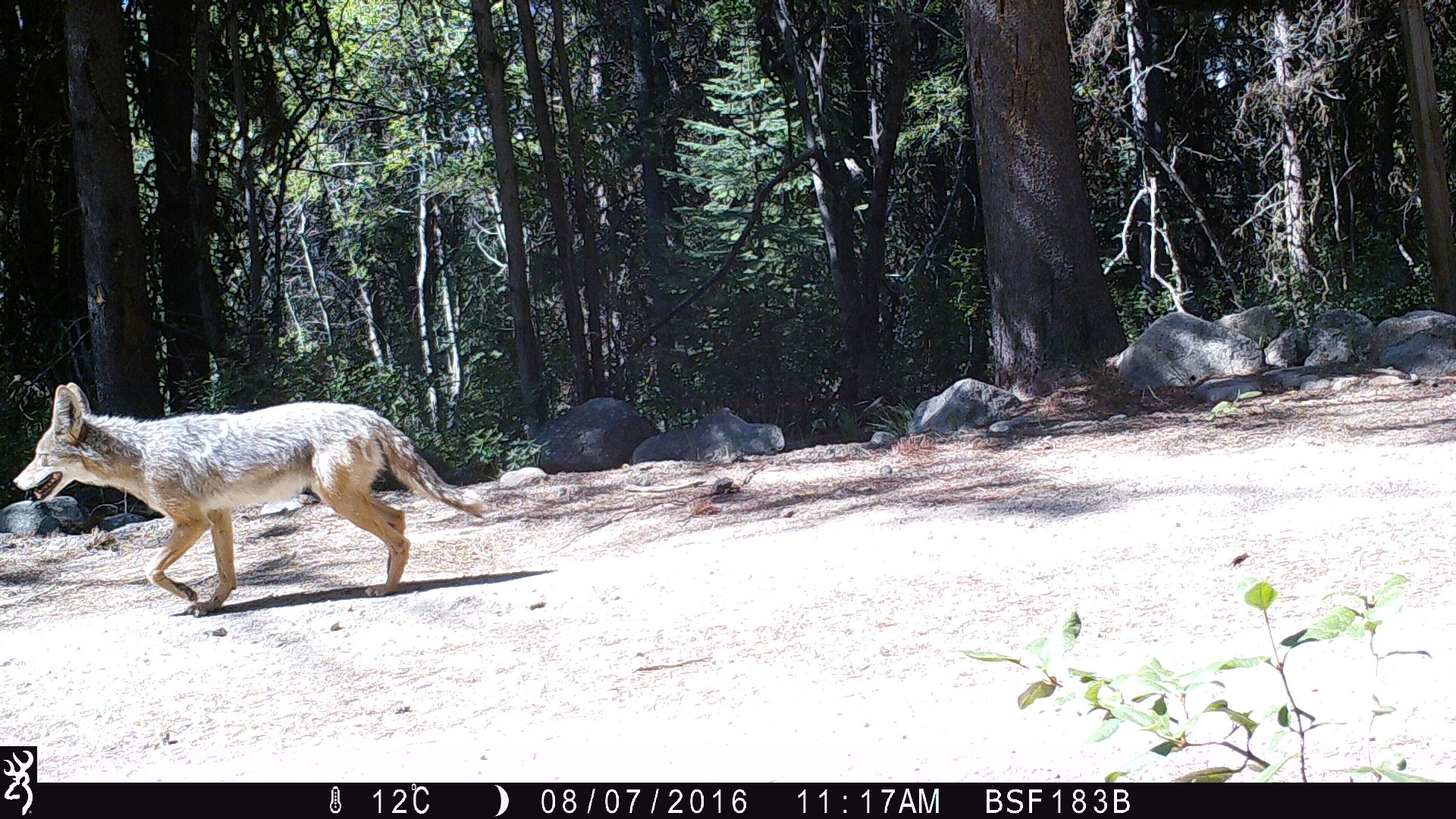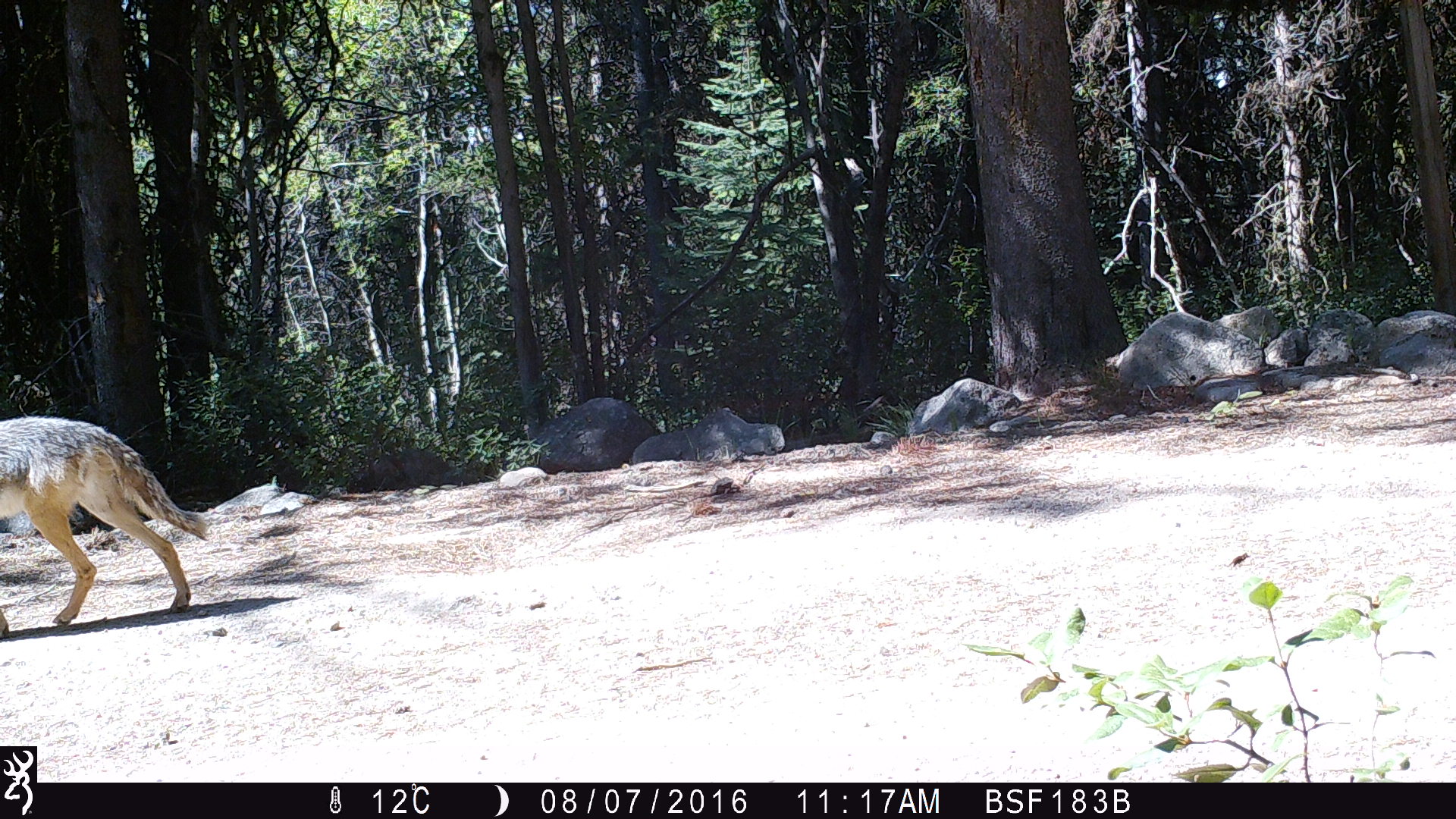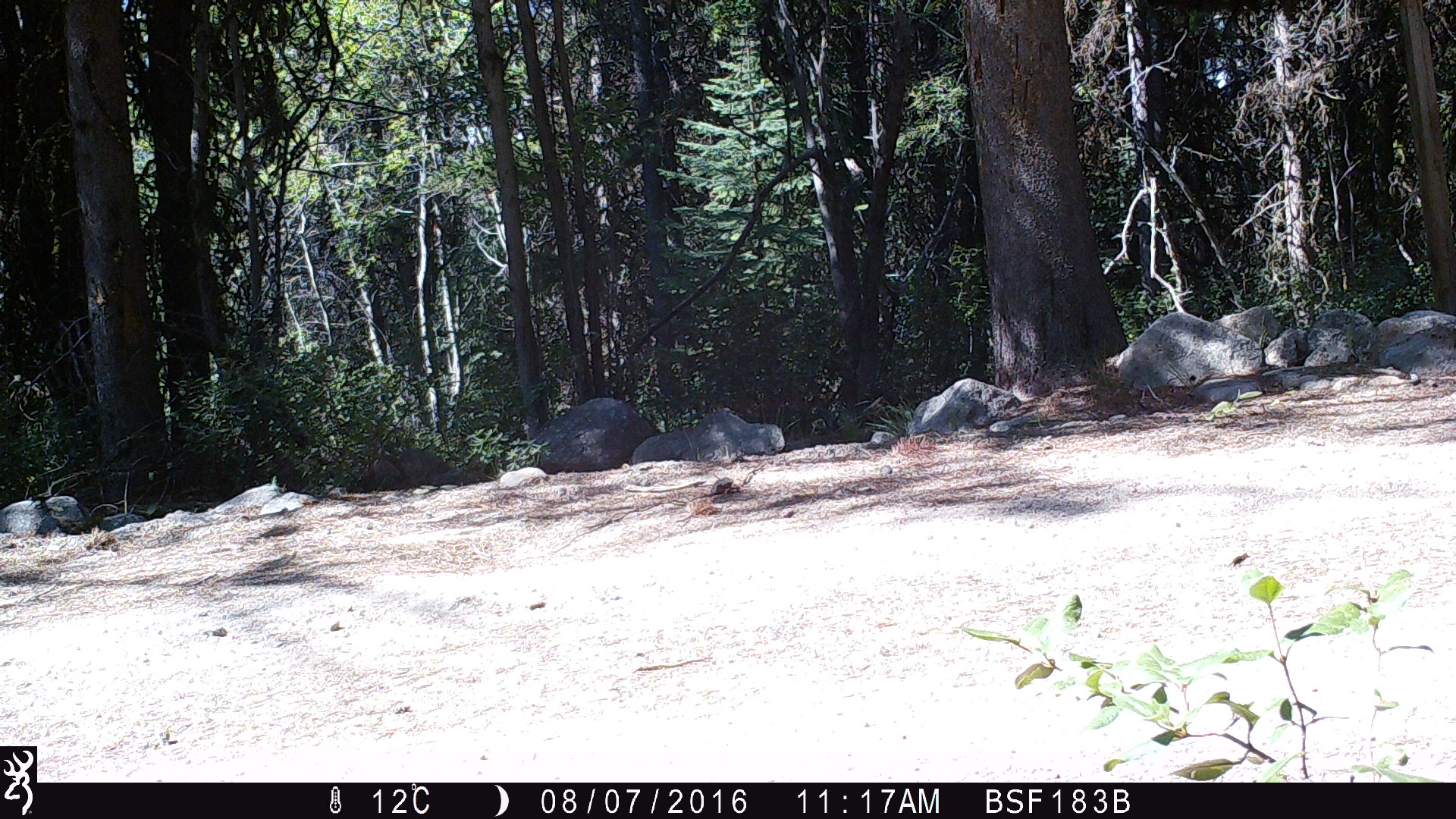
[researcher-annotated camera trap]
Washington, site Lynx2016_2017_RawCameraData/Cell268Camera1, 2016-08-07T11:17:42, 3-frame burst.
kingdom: Animalia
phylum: Chordata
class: Mammalia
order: Carnivora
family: Canidae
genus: Canis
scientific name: Canis latrans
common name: coyote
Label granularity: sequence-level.